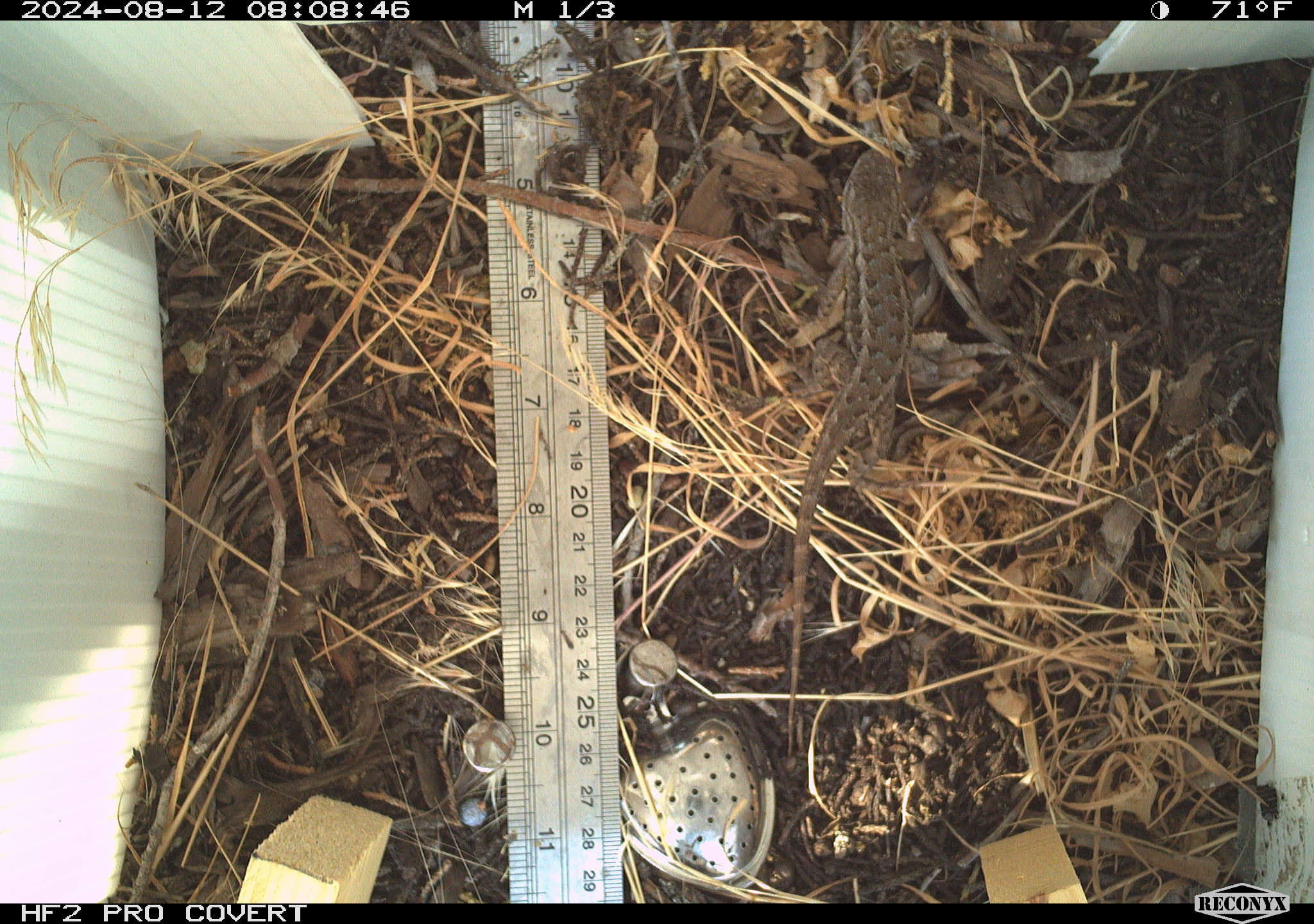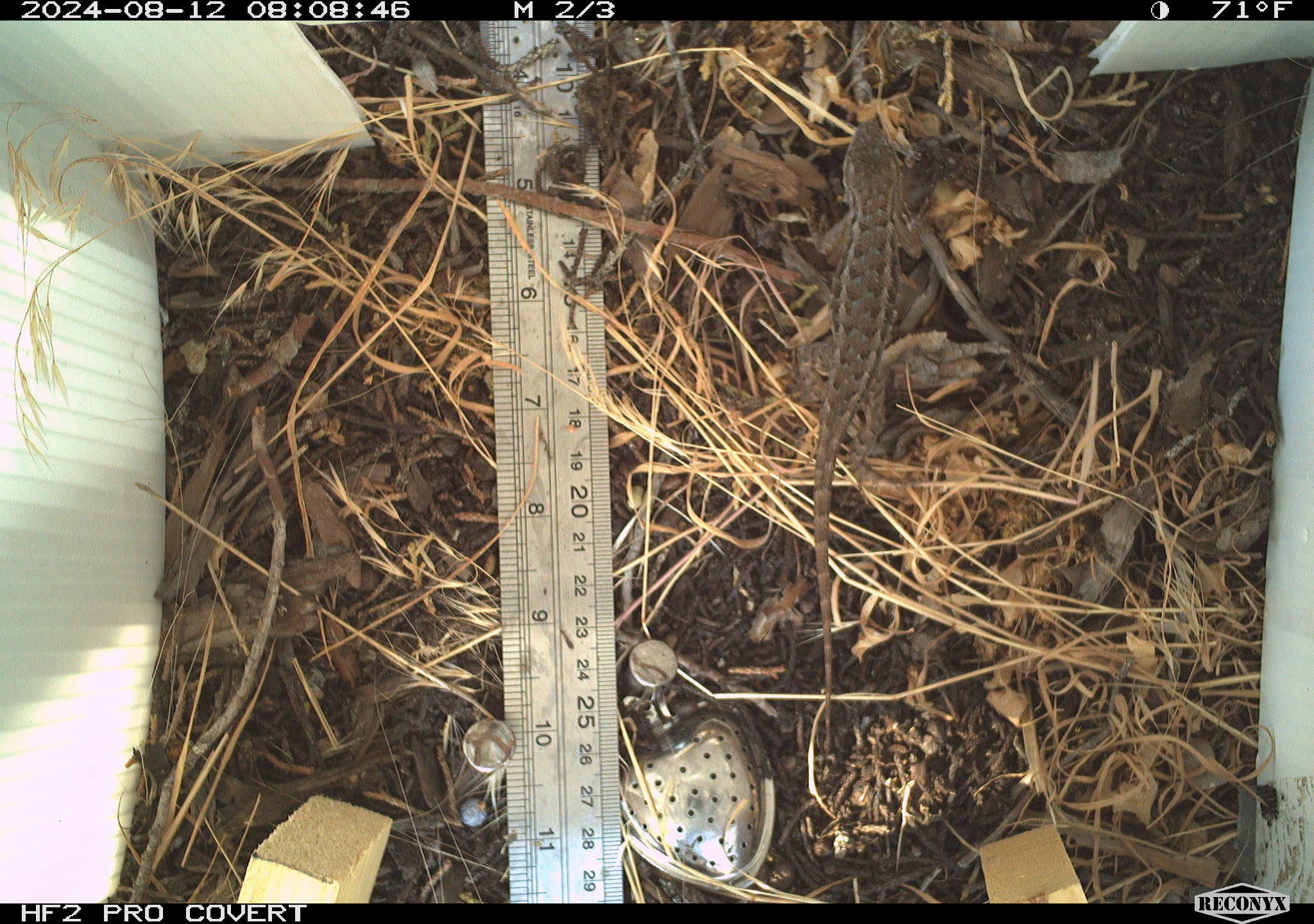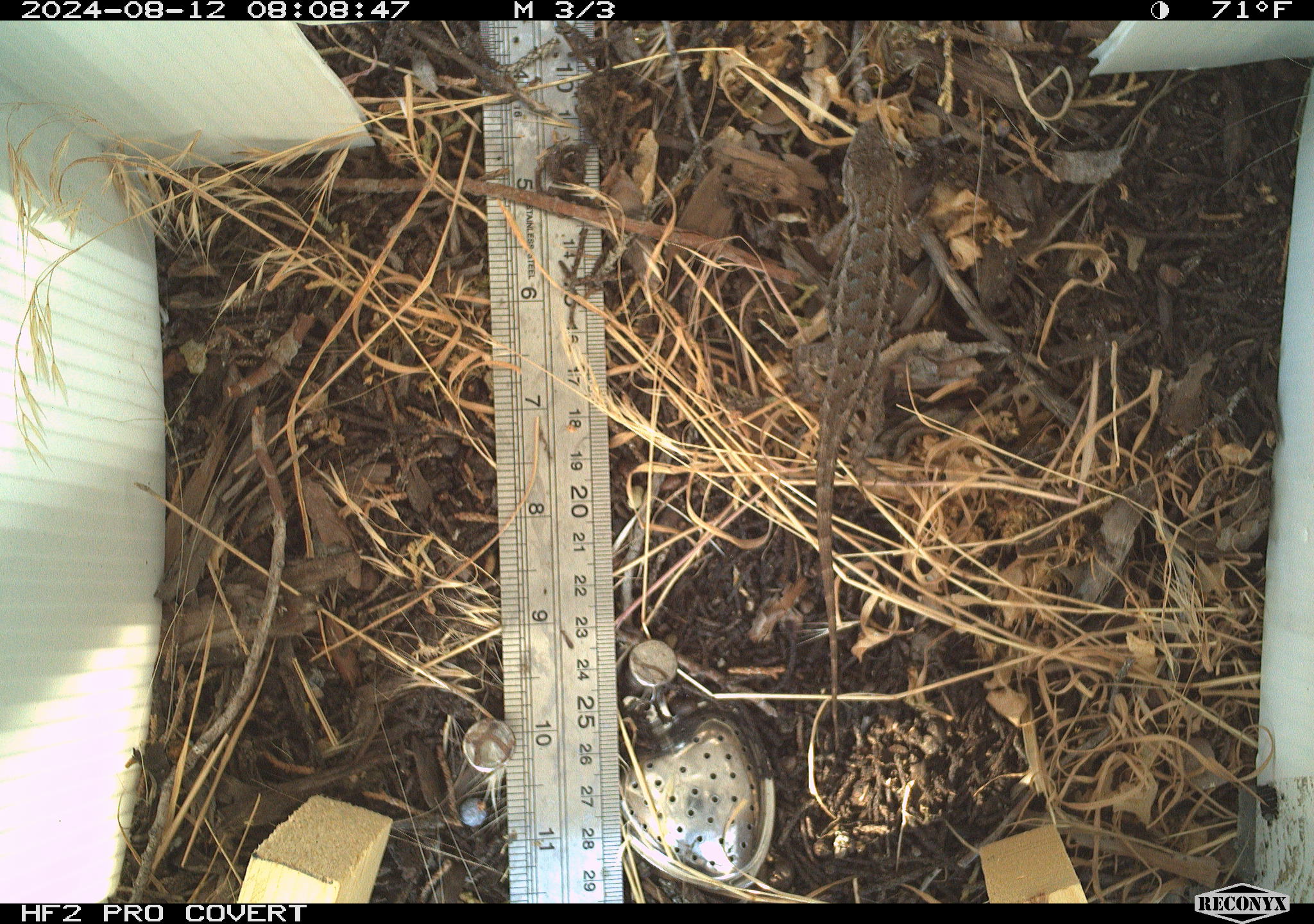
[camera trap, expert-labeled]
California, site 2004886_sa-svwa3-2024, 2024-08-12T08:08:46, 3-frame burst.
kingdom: Animalia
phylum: Chordata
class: Reptilia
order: Squamata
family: Phrynosomatidae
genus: Sceloporus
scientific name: Sceloporus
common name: spiny lizards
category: sceloporus species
Sceloporus species (spiny lizards) (Sceloporus).